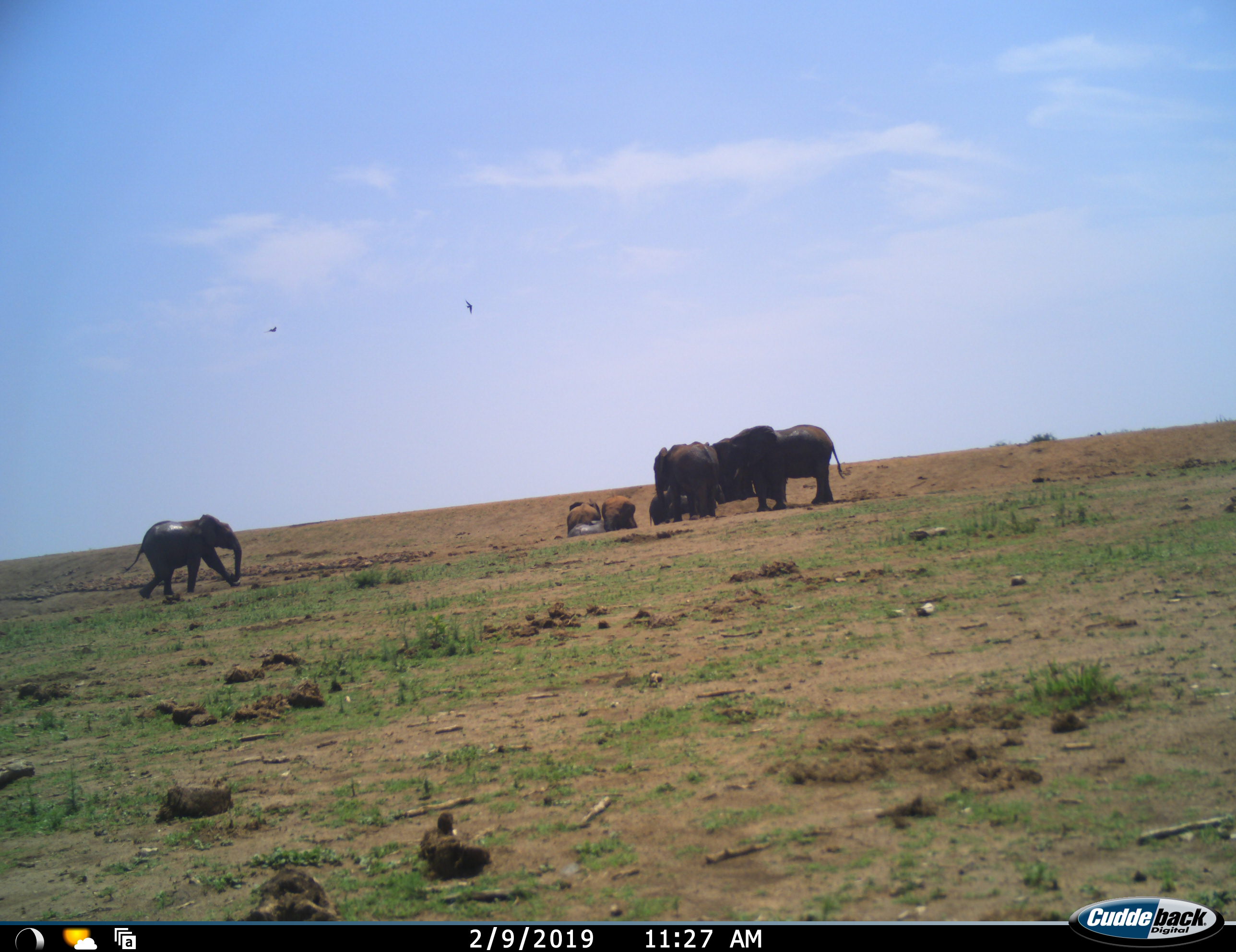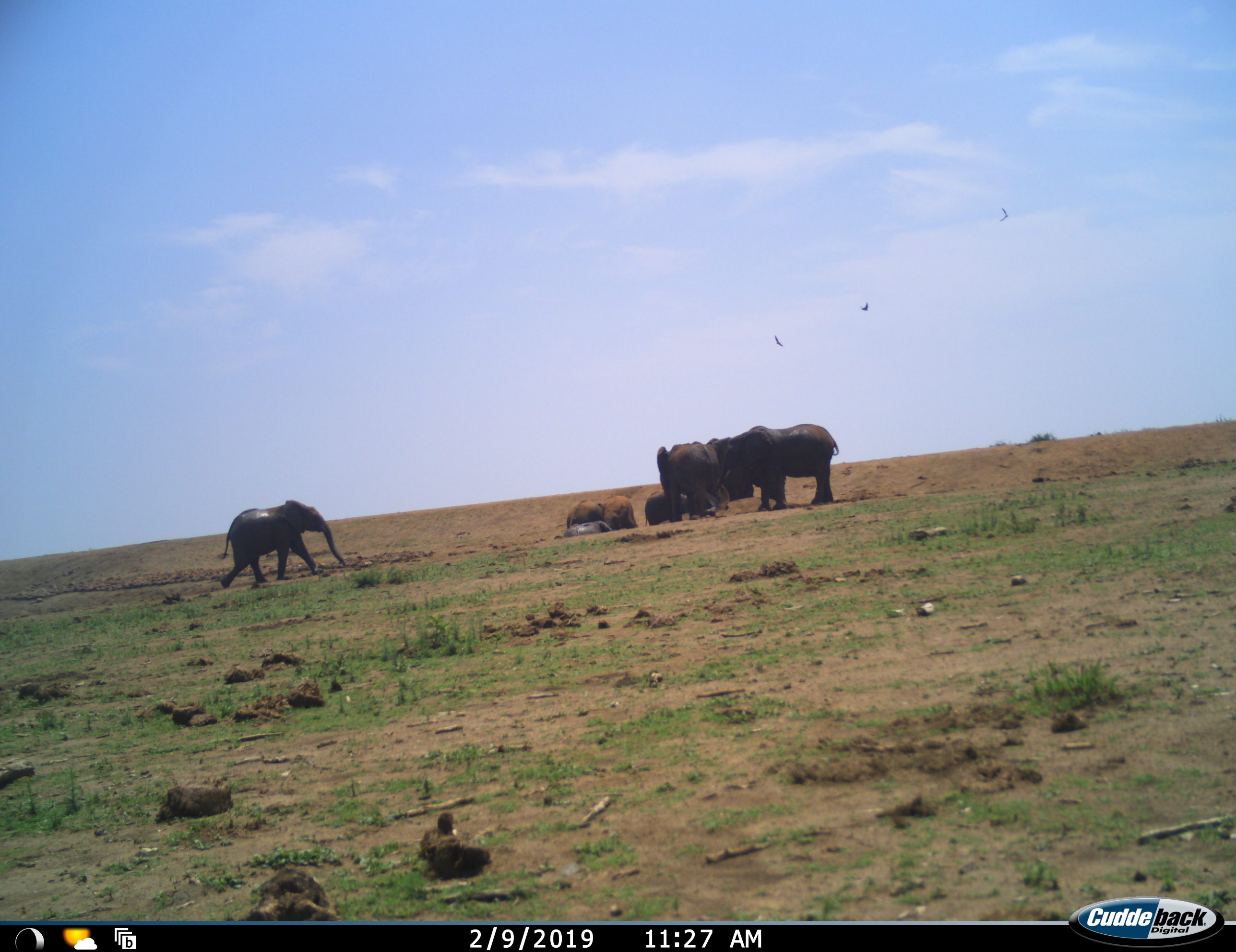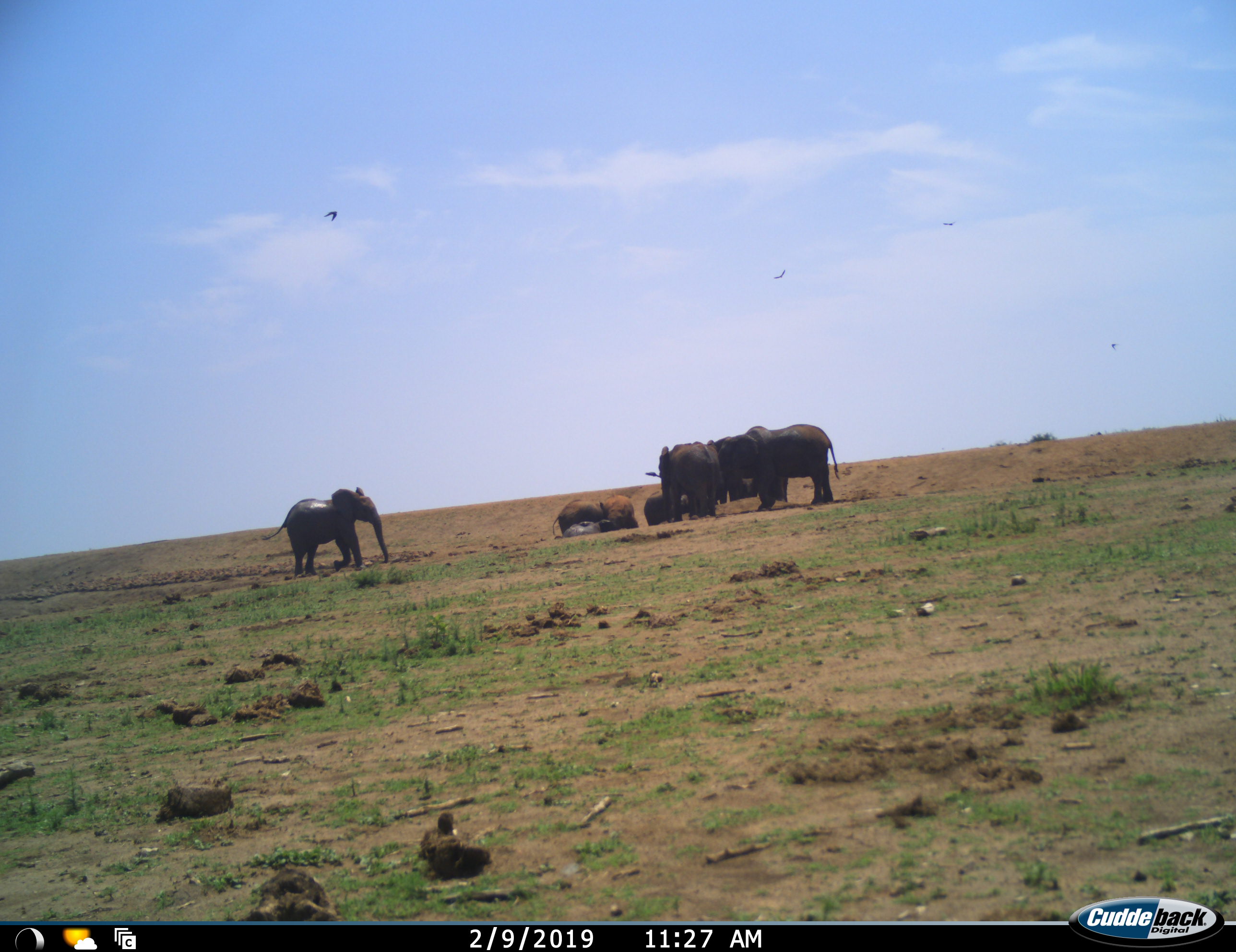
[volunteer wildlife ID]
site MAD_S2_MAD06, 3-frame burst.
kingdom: Animalia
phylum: Chordata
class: Mammalia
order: Proboscidea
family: Elephantidae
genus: Loxodonta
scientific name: Loxodonta africana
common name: african bush elephant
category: elephant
Elephant (african bush elephant) (Loxodonta africana), count 7. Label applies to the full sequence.